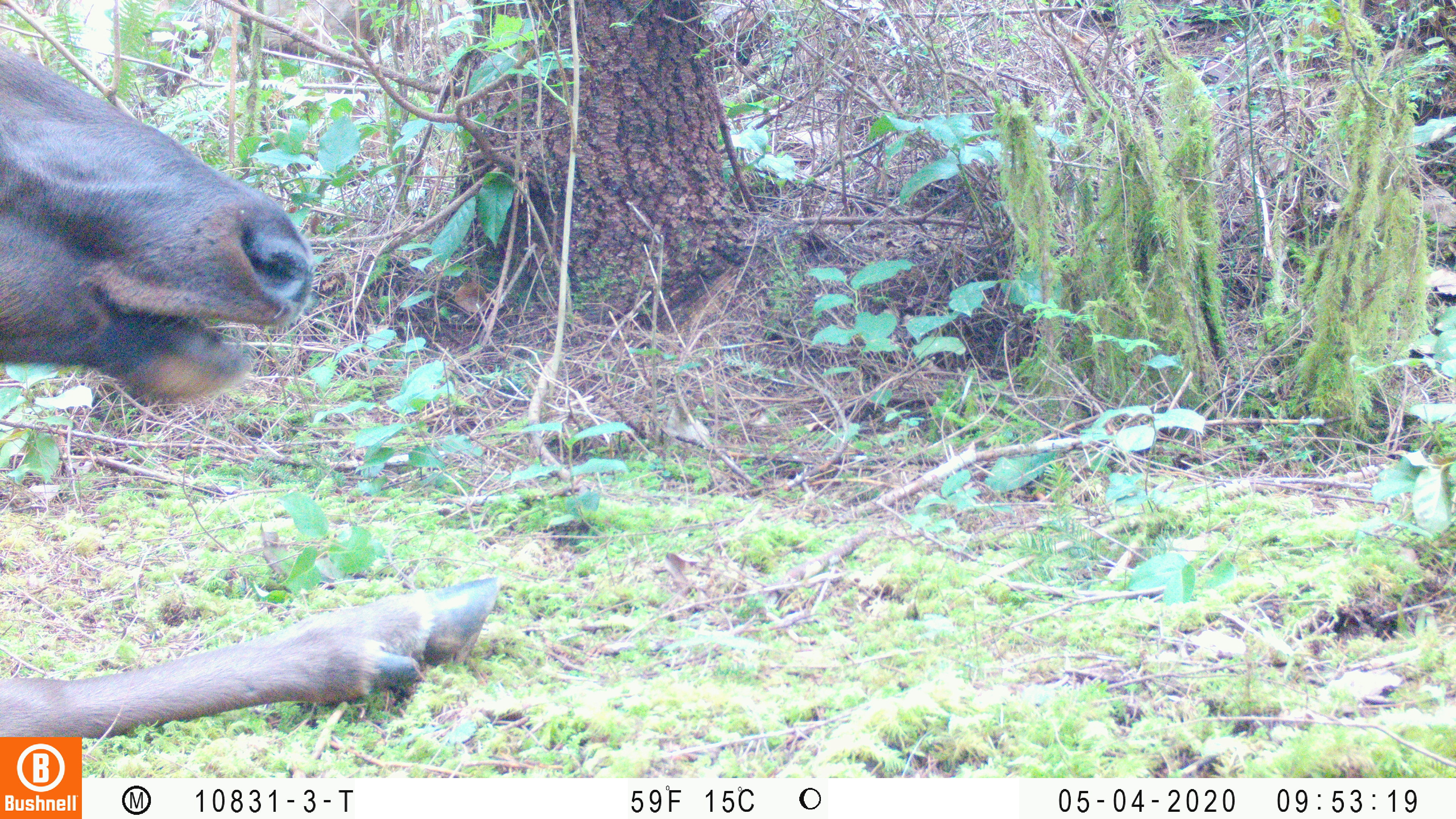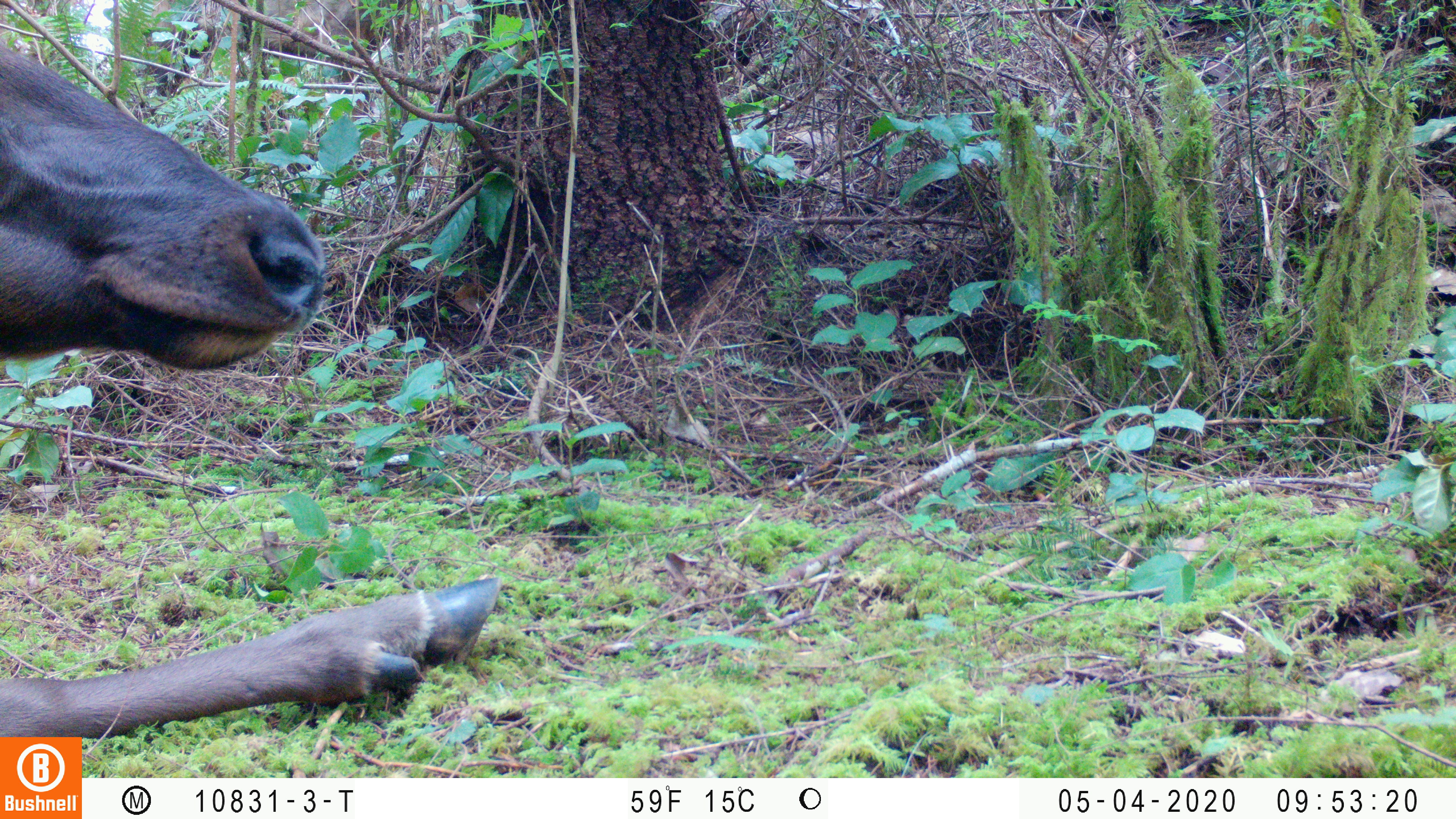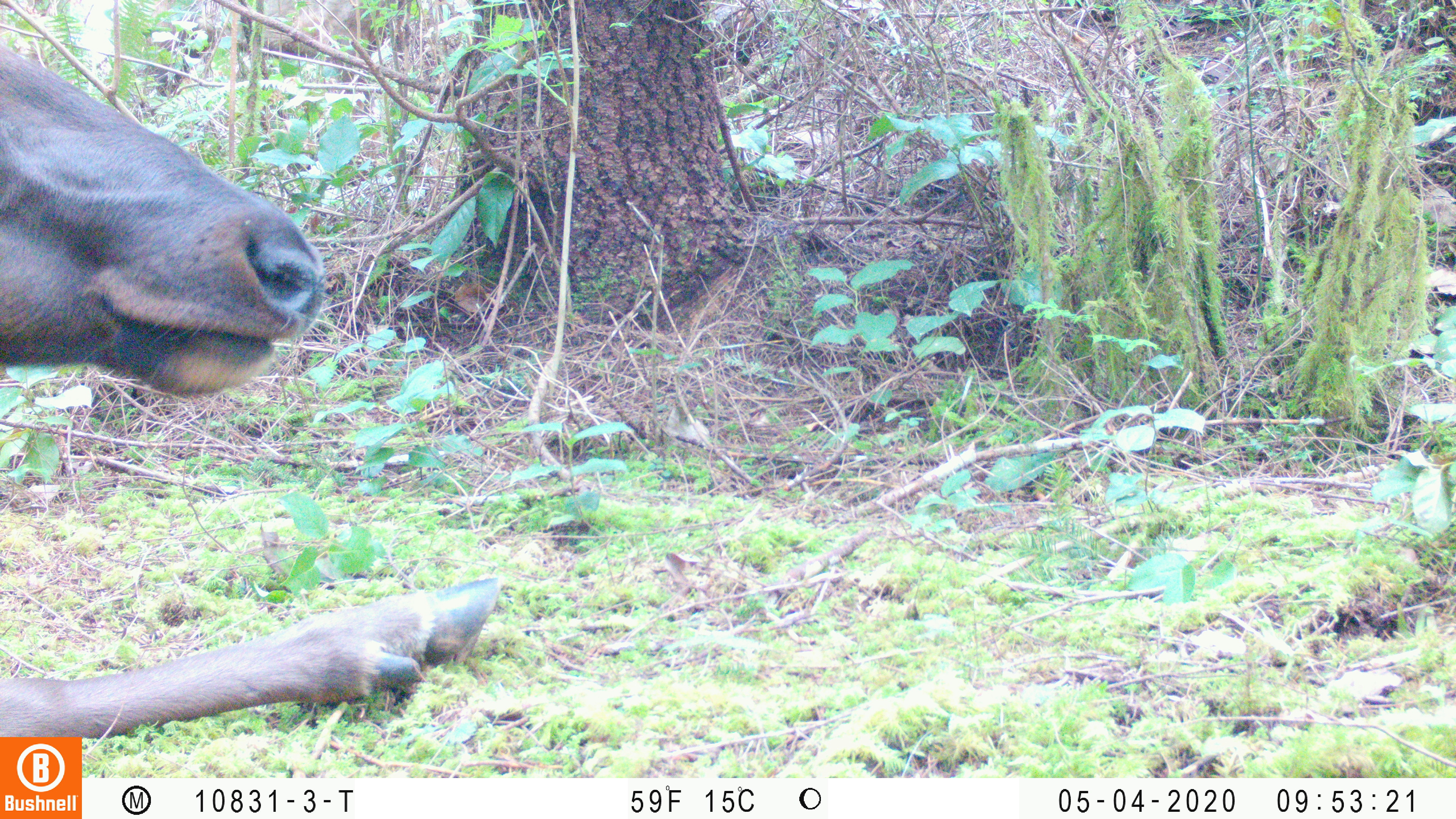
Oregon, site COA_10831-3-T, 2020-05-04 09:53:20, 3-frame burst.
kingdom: Animalia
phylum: Chordata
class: Mammalia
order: Artiodactyla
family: Cervidae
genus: Cervus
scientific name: Cervus canadensis roosevelti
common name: roosevelt elk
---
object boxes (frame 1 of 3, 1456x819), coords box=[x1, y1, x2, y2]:
roosevelt elk: box=[2, 38, 503, 730]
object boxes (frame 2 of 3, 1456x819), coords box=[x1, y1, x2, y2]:
roosevelt elk: box=[2, 25, 497, 730]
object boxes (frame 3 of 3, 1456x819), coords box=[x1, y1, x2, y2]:
roosevelt elk: box=[2, 40, 507, 730]